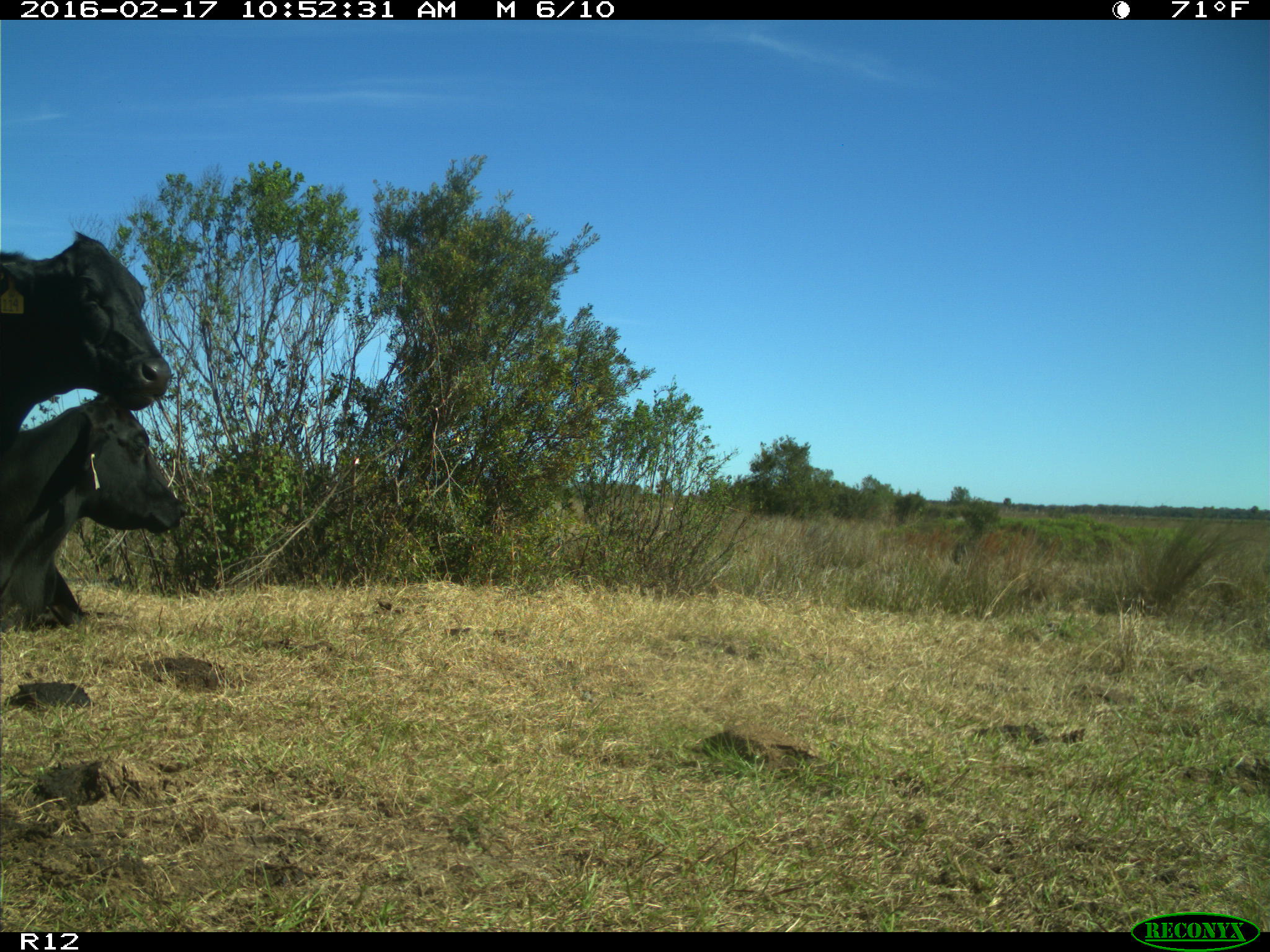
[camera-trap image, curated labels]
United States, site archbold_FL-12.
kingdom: Animalia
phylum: Chordata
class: Mammalia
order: Artiodactyla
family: Bovidae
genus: Bos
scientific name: Bos taurus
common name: domestic cow